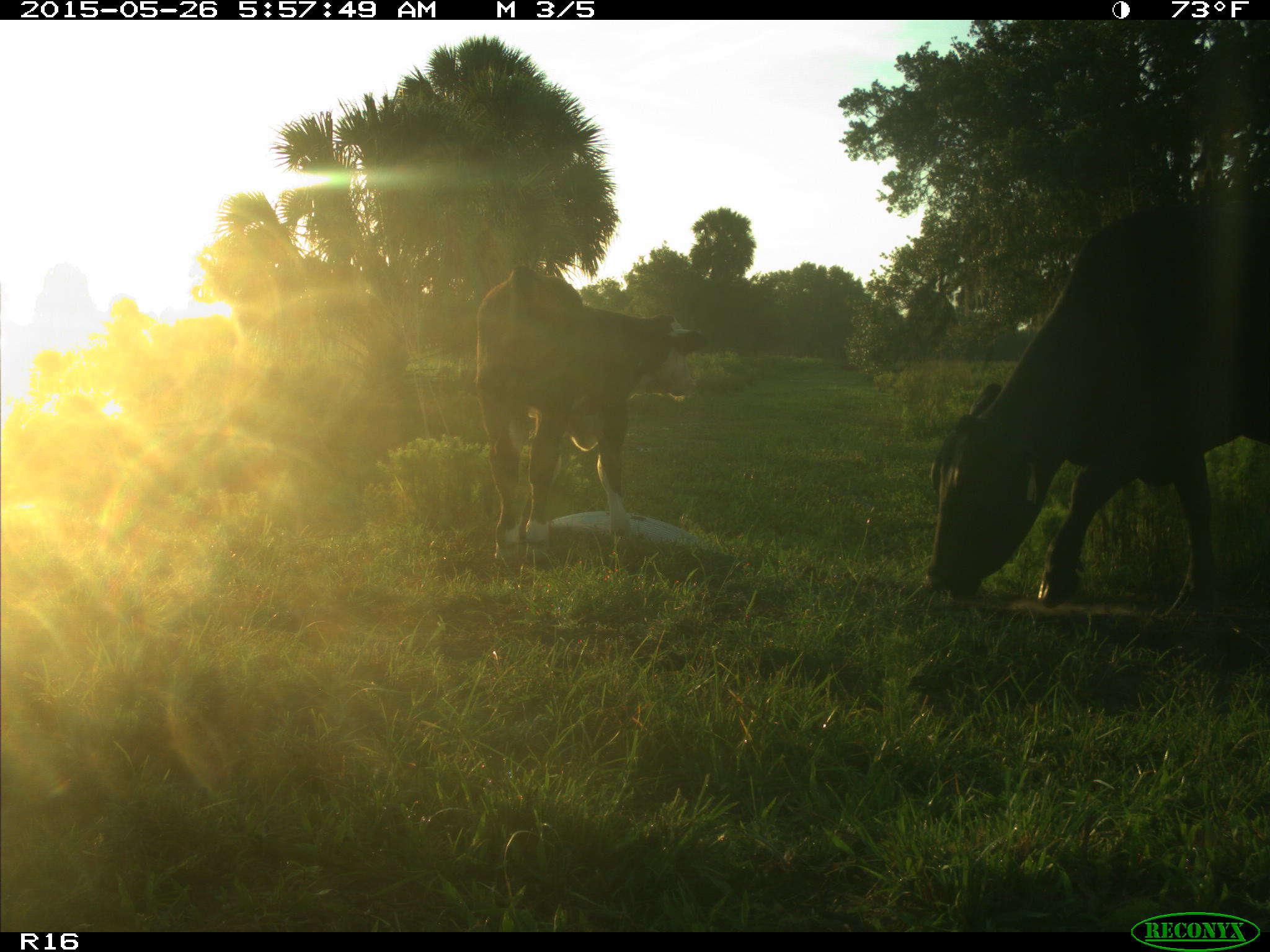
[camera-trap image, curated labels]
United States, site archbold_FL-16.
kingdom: Animalia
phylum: Chordata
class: Mammalia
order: Artiodactyla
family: Bovidae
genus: Bos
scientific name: Bos taurus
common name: domestic cow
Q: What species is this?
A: Bos taurus (domestic cow).